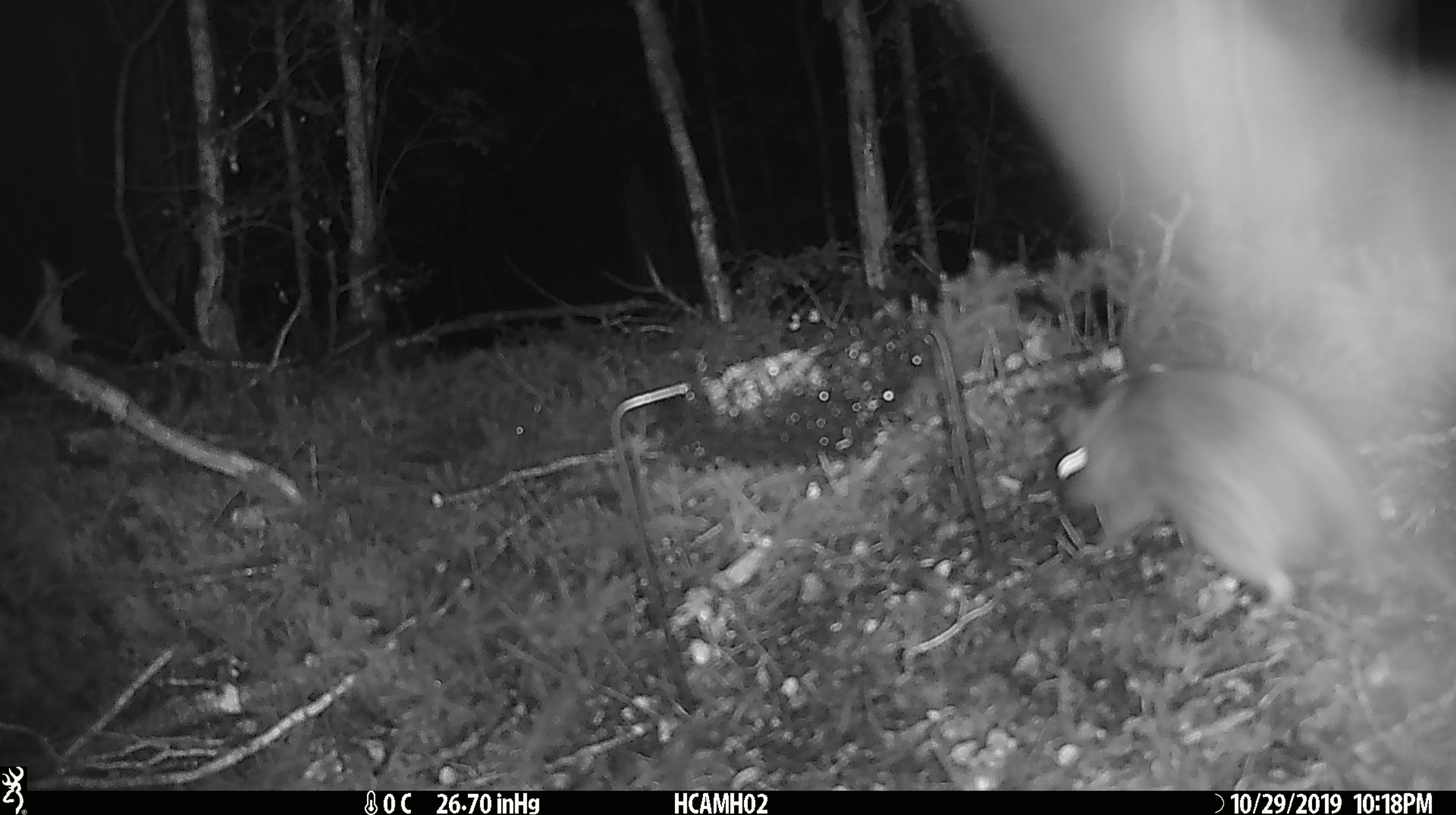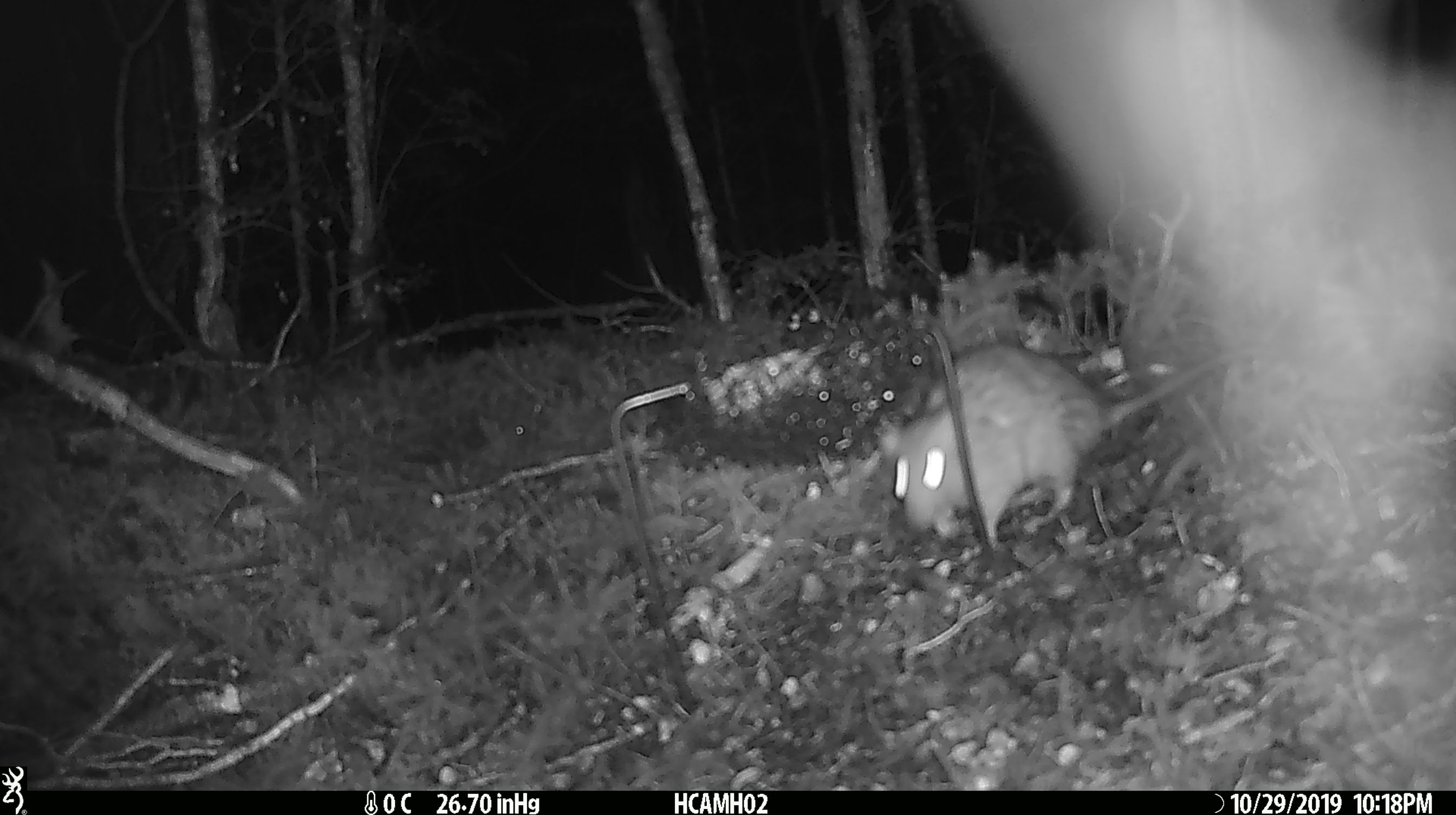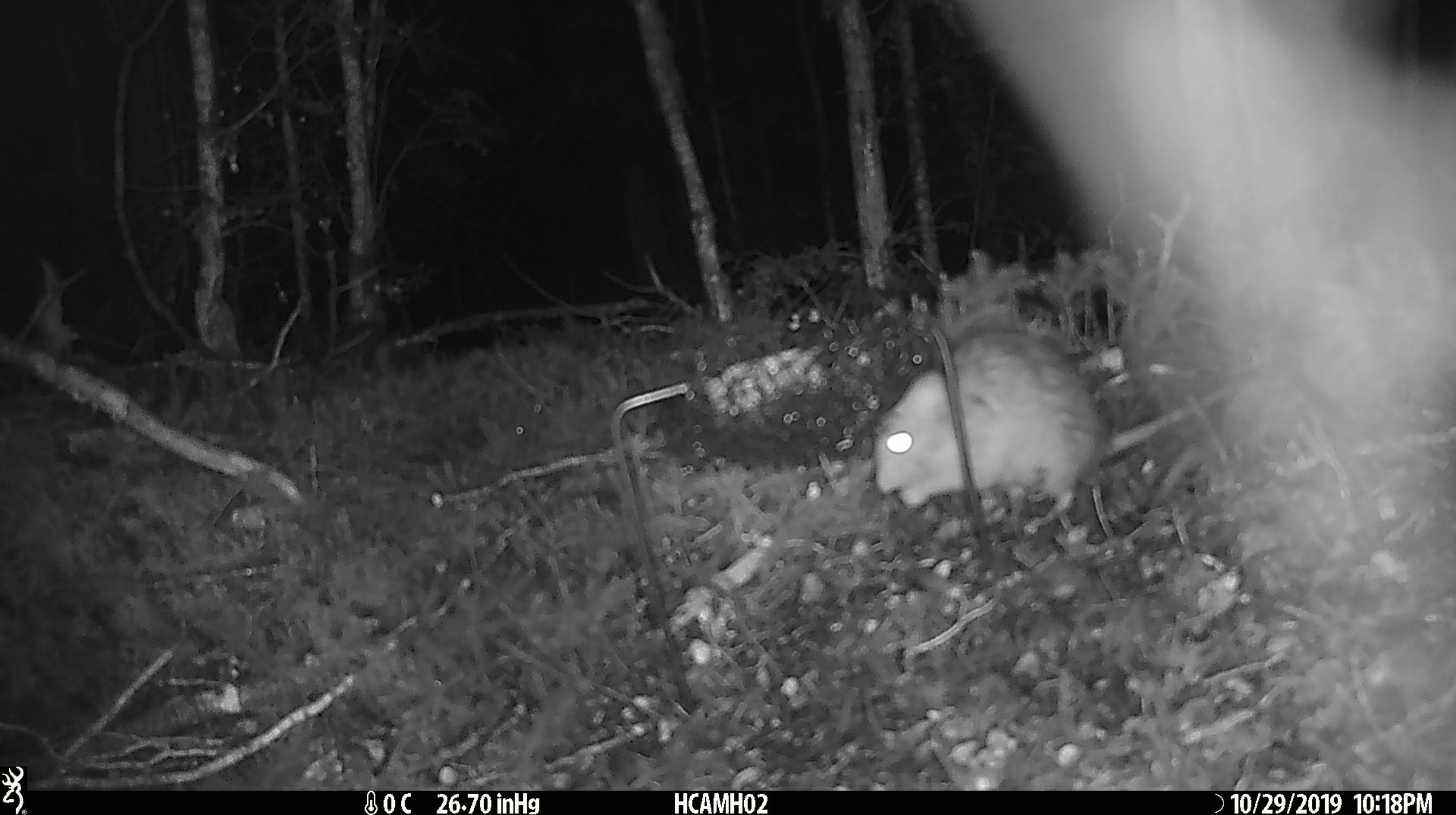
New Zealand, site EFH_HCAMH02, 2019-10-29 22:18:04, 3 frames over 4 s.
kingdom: Animalia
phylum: Chordata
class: Mammalia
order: Rodentia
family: Muridae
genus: Rattus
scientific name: Rattus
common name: rat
Rat (Rattus).